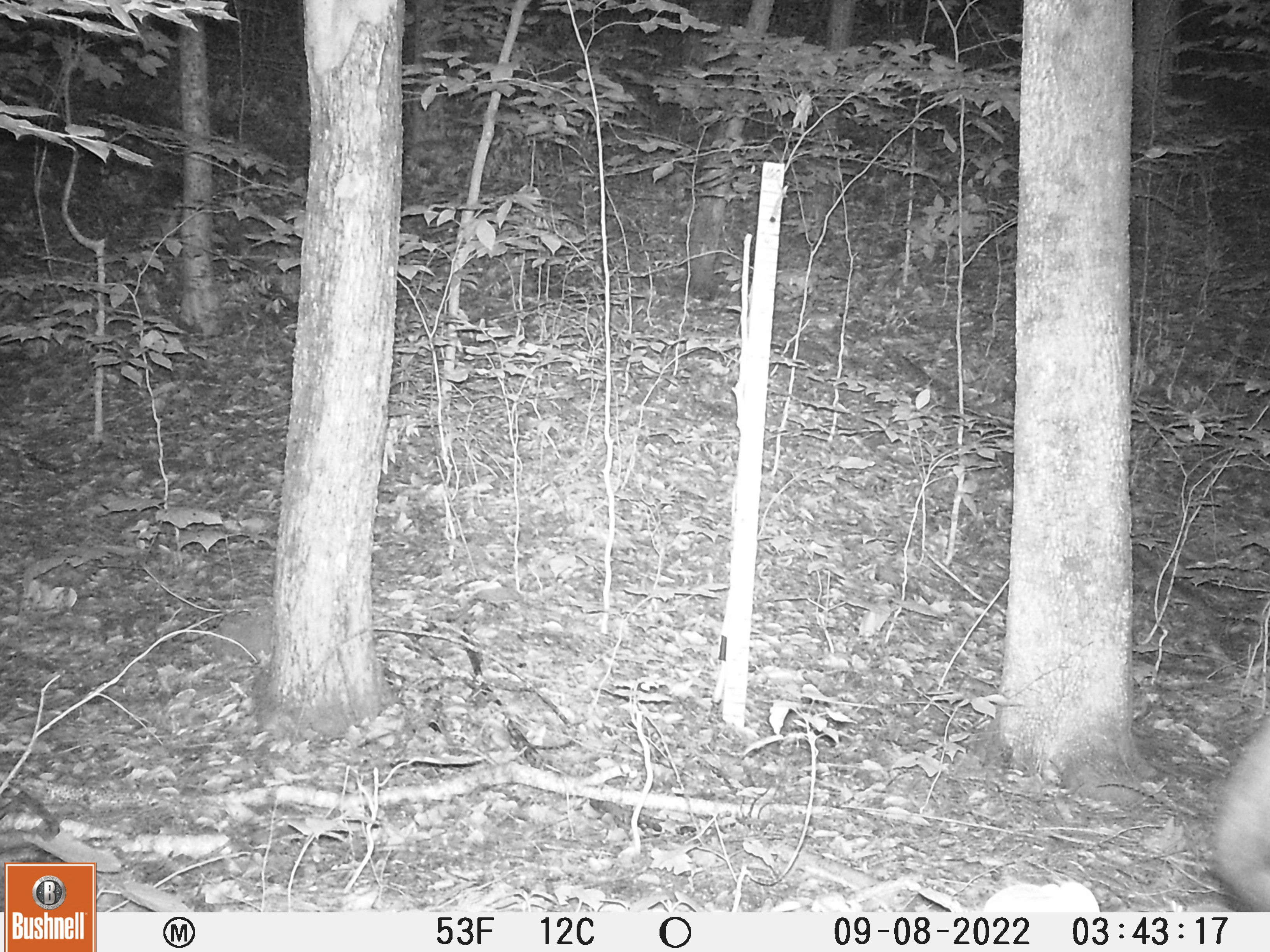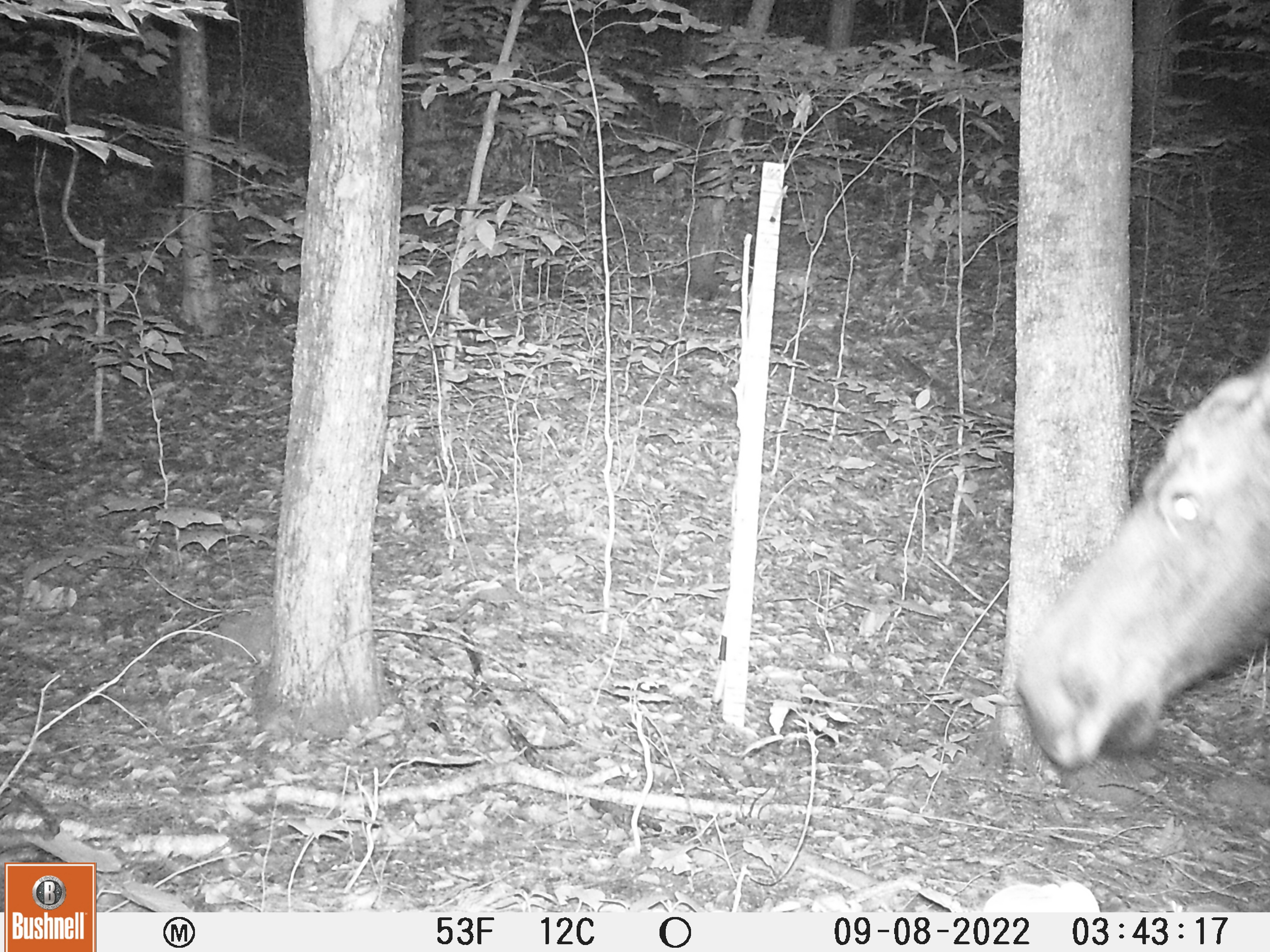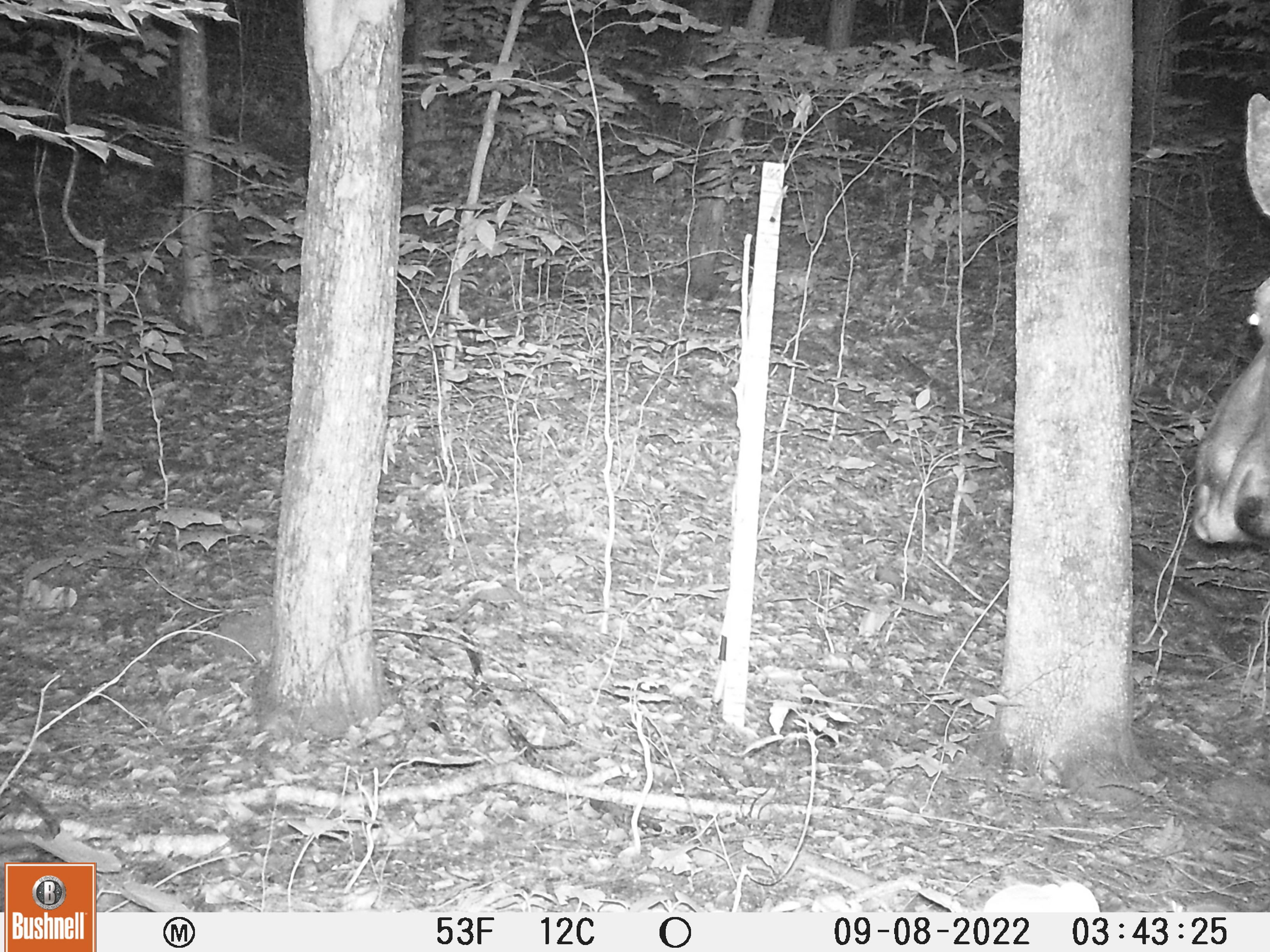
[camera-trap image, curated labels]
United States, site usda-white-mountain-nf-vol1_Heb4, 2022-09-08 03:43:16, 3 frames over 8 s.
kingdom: Animalia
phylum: Chordata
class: Mammalia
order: Artiodactyla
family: Cervidae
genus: Alces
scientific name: Alces alces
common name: moose